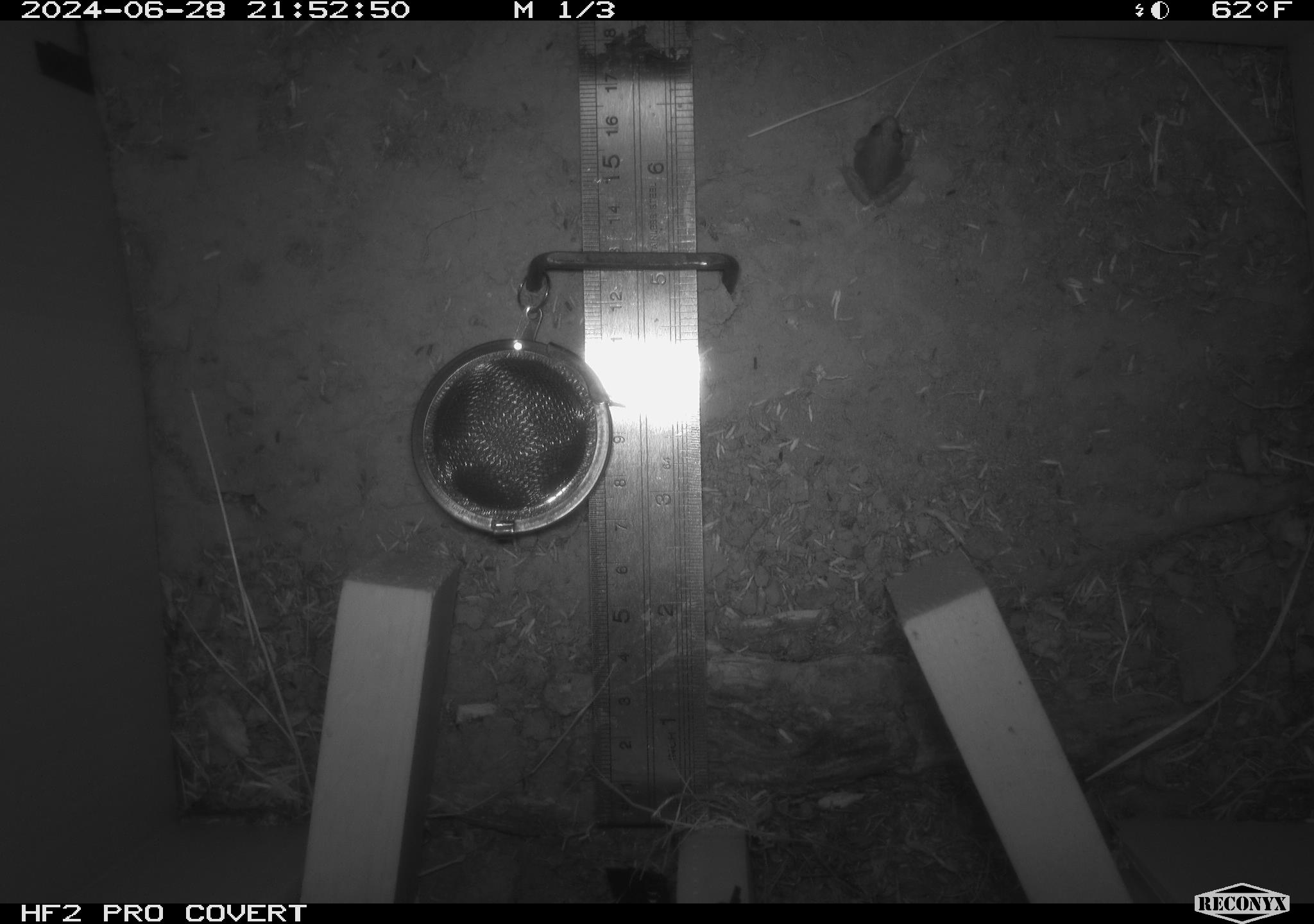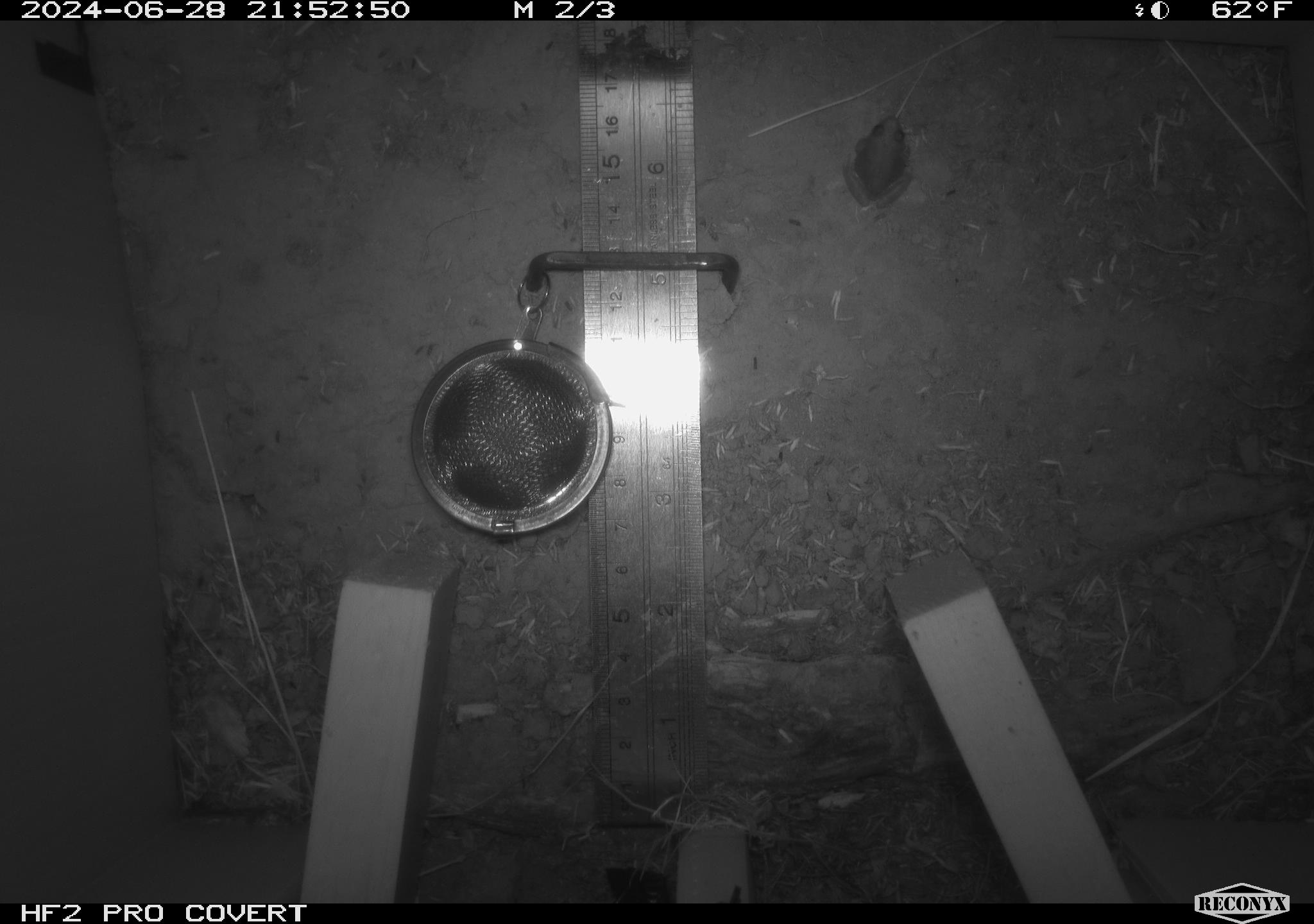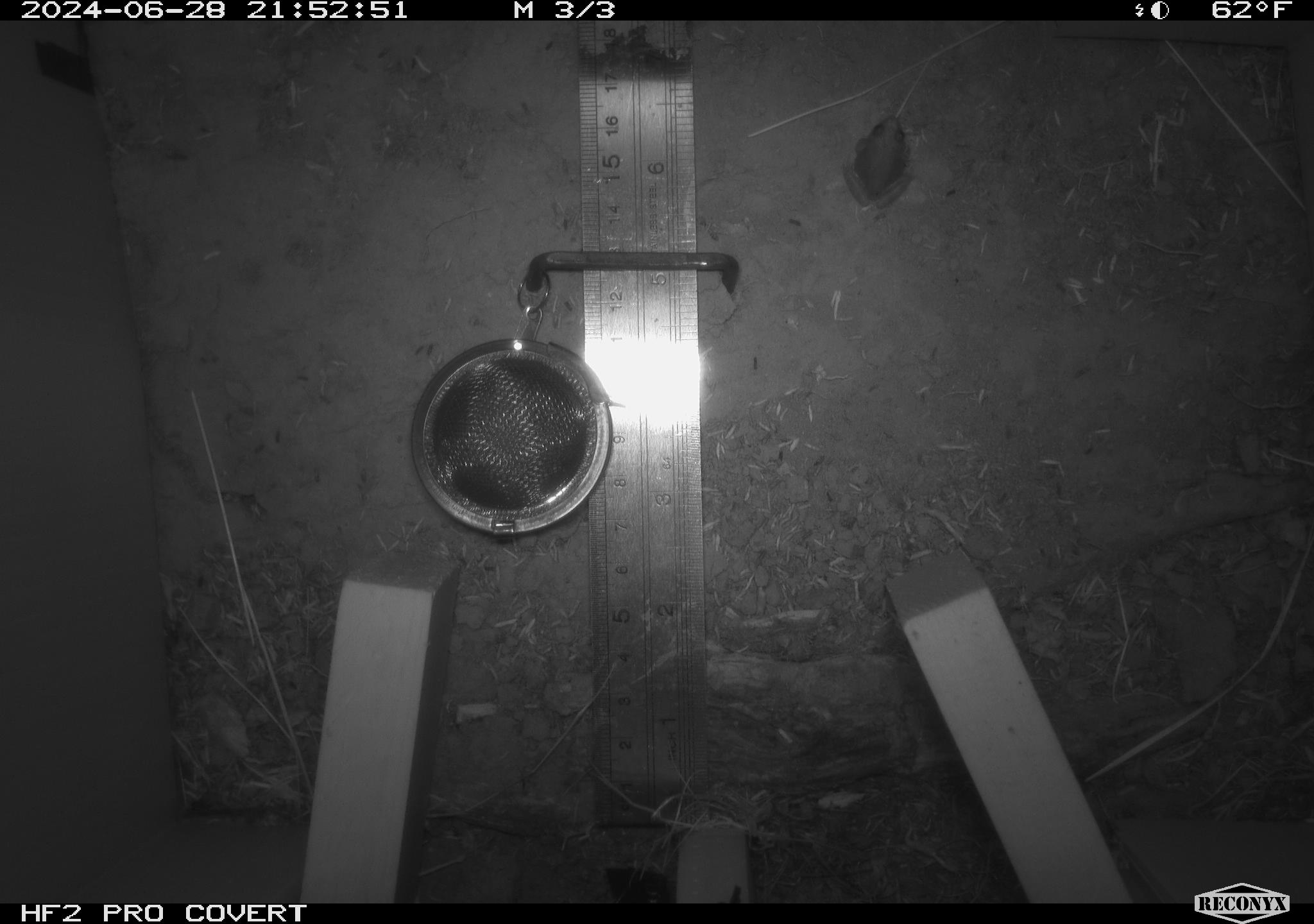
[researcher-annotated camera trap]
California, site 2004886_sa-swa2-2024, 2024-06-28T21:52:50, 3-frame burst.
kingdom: Animalia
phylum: Chordata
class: Amphibia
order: Anura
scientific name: Anura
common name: frogs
Frogs (Anura).